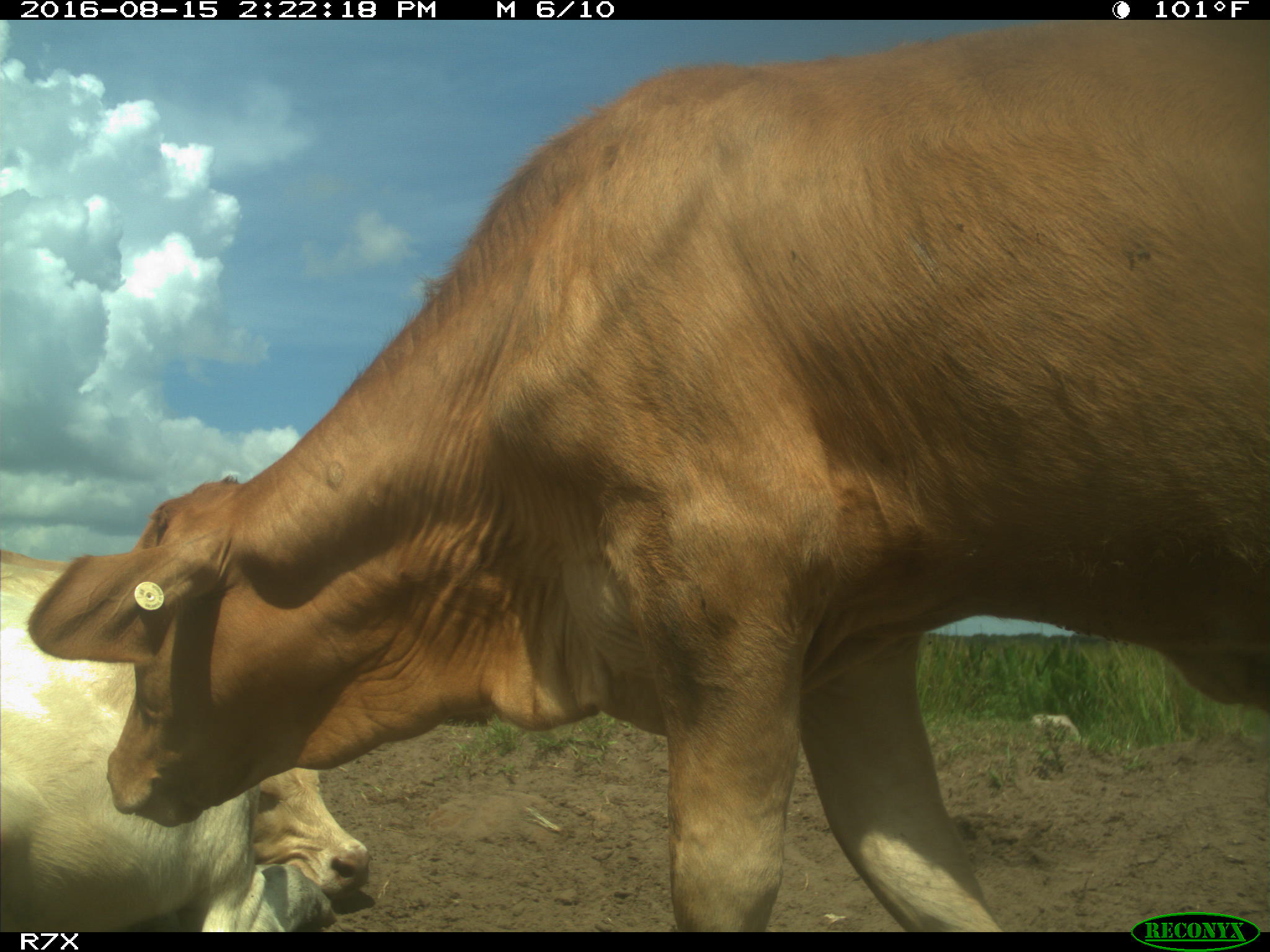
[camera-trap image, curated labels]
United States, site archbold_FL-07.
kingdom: Animalia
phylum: Chordata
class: Mammalia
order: Artiodactyla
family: Bovidae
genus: Bos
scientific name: Bos taurus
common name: domestic cow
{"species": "Bos taurus (domestic cow)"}